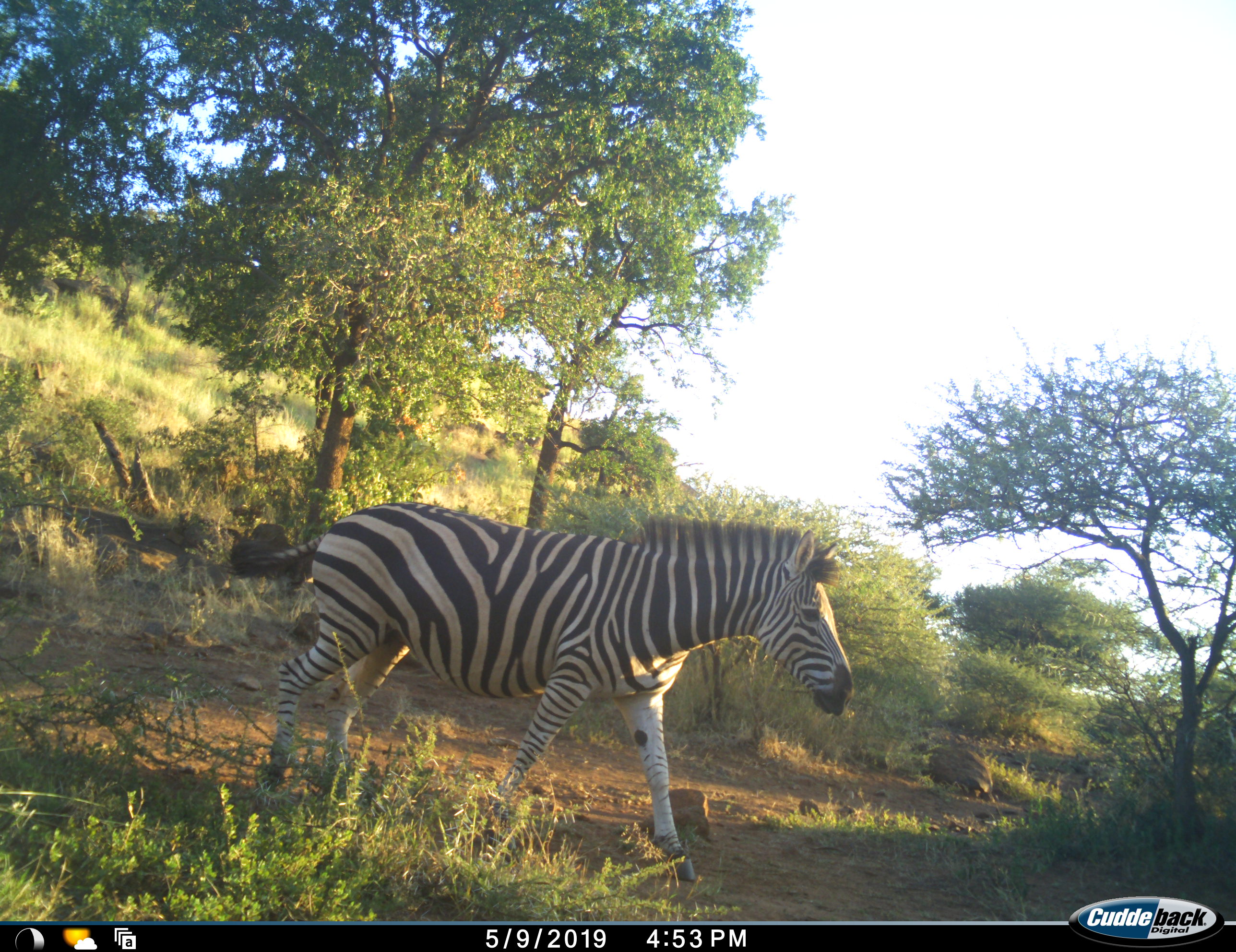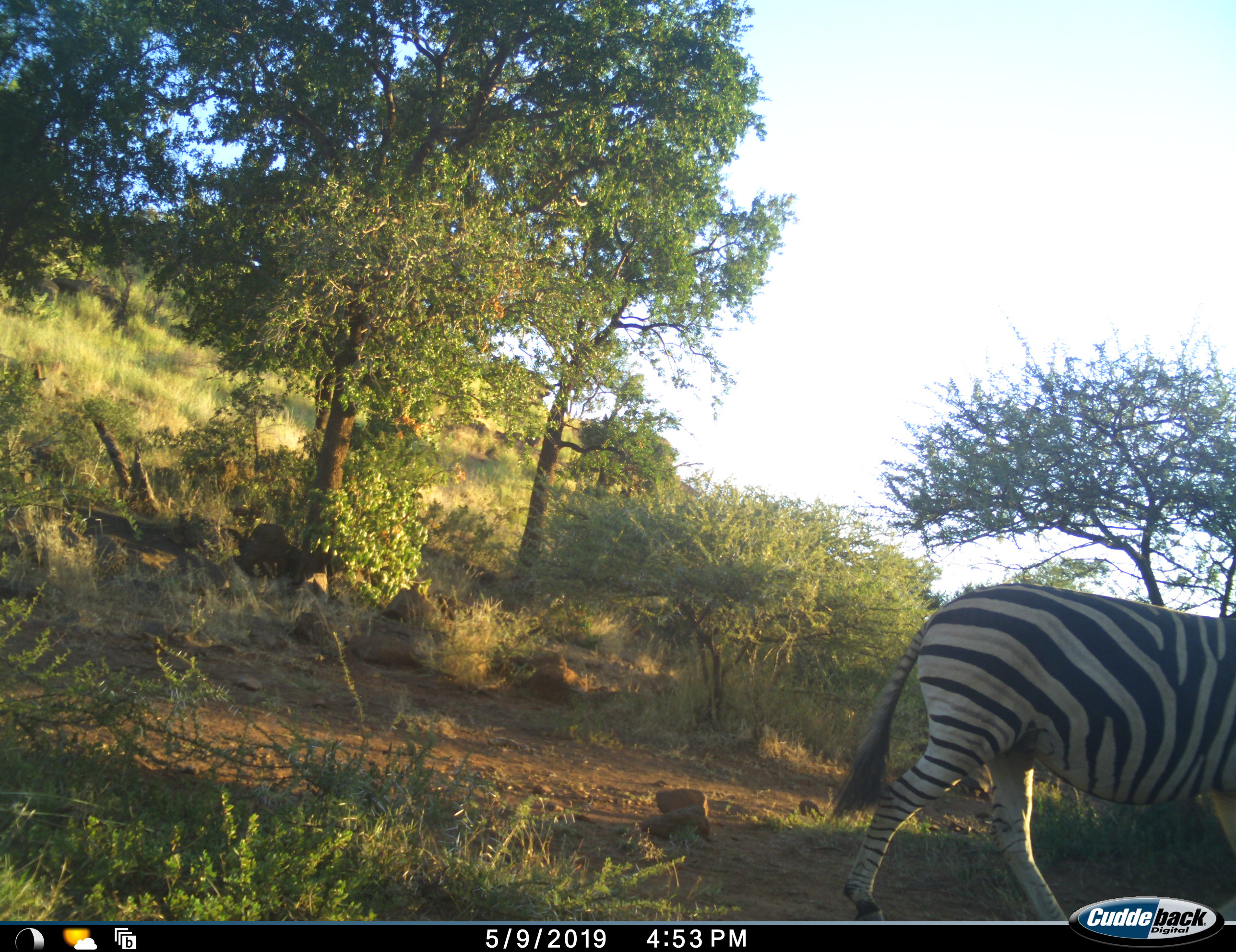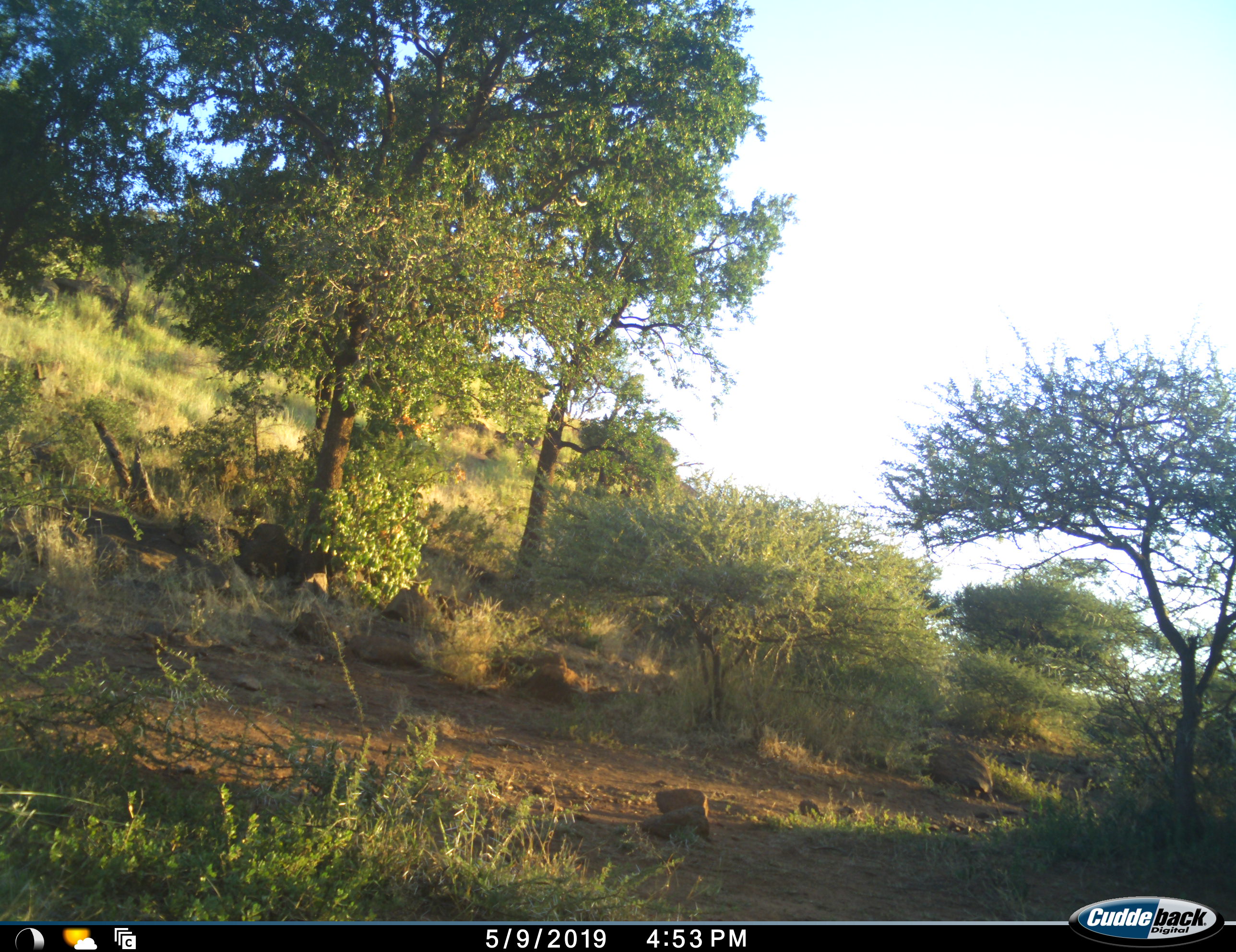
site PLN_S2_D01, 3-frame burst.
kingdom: Animalia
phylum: Chordata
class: Mammalia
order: Perissodactyla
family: Equidae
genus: Equus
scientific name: Equus quagga burchellii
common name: burchell's zebra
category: zebraburchells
Zebraburchells (burchell's zebra) (Equus quagga burchellii), count 1. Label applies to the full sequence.